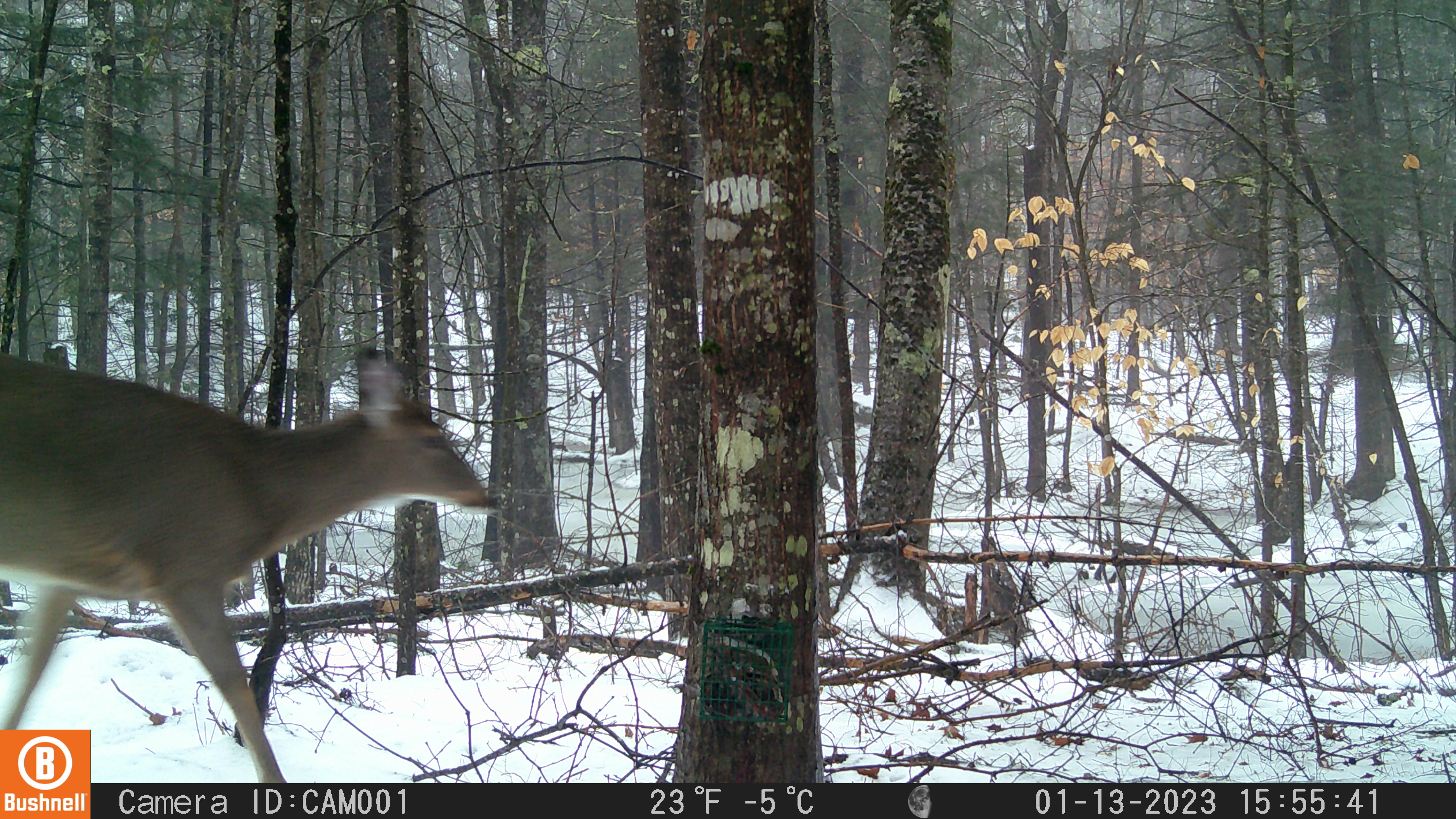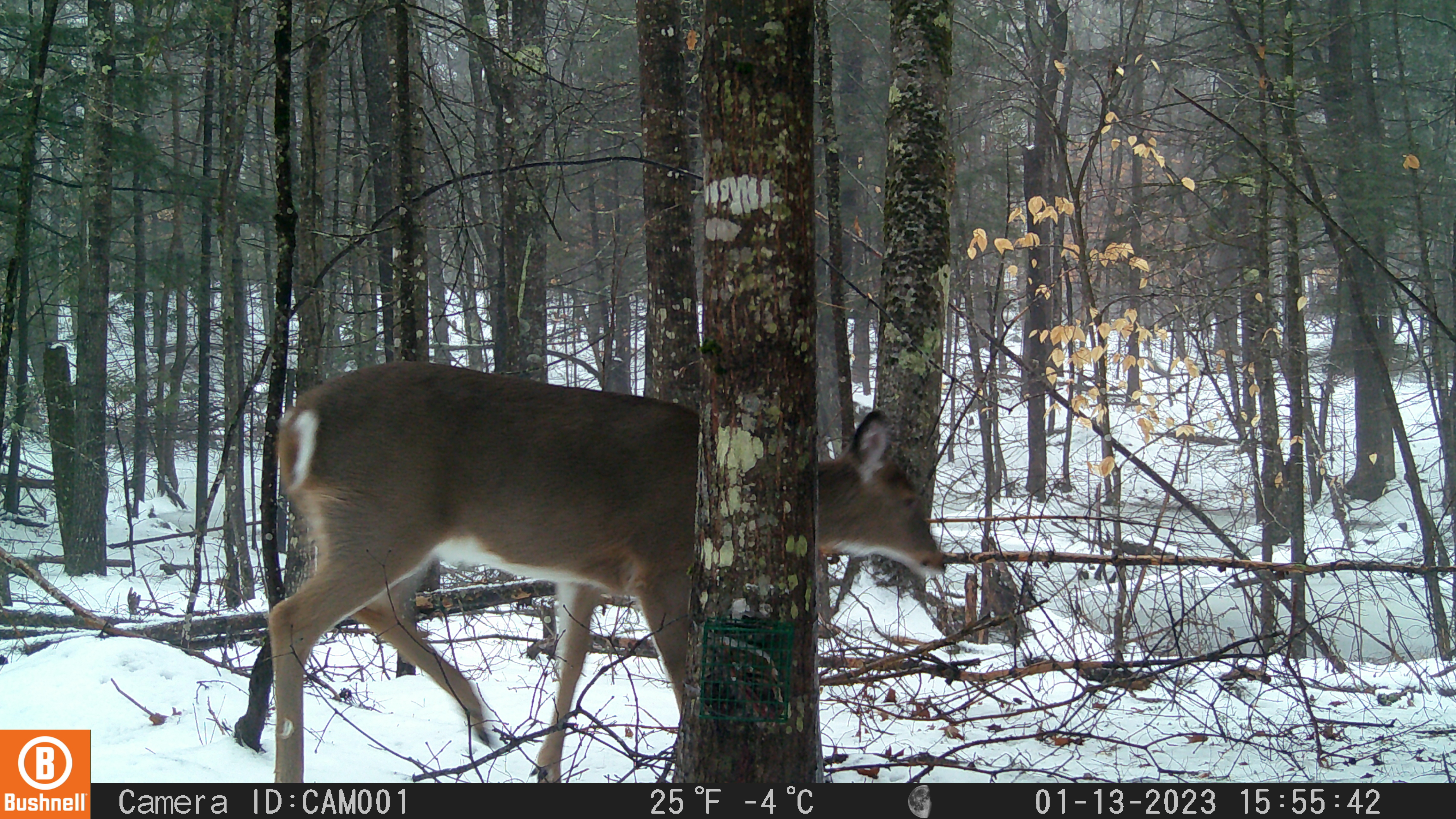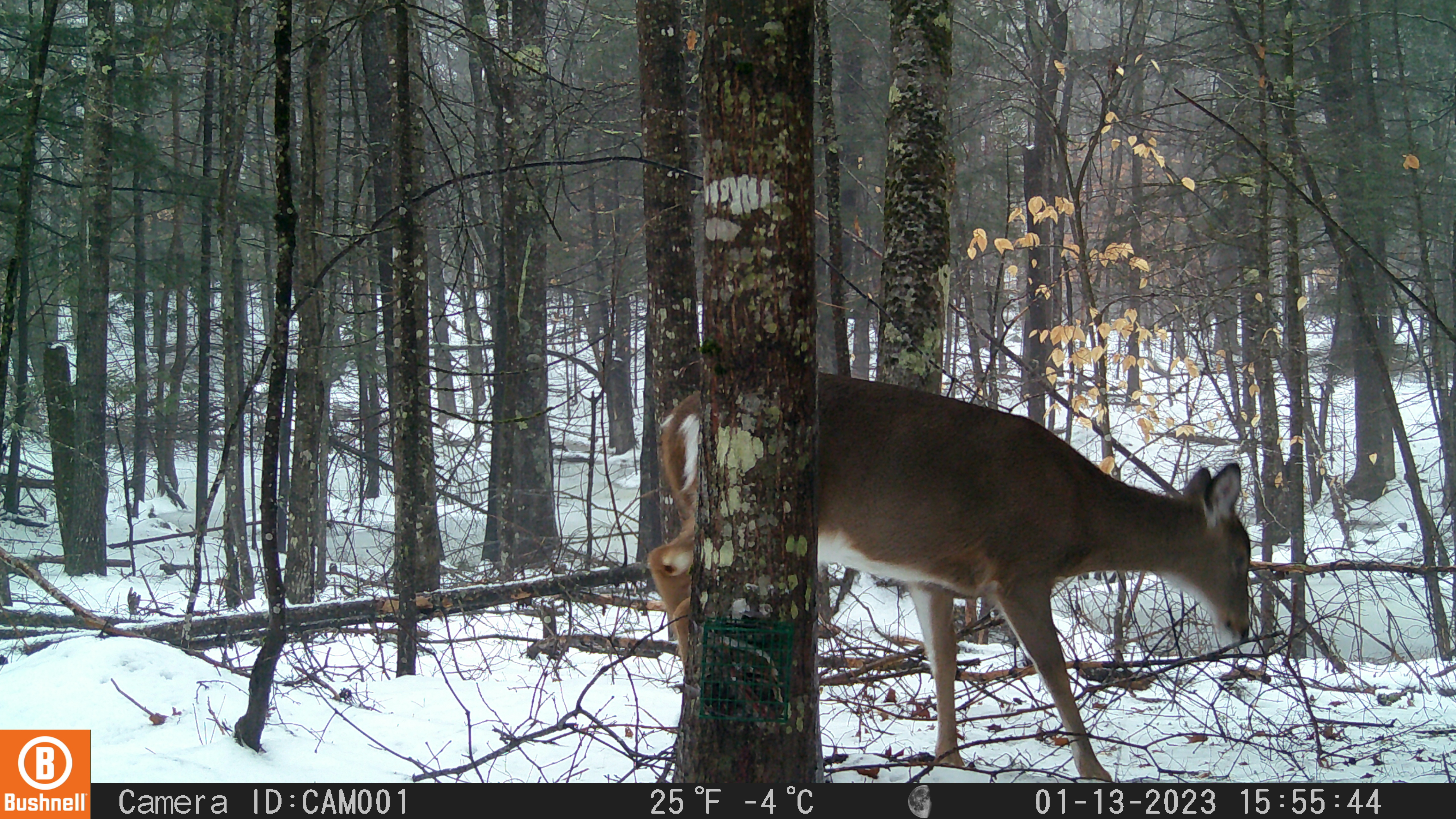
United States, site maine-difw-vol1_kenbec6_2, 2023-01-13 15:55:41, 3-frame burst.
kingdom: Animalia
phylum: Chordata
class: Mammalia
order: Artiodactyla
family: Cervidae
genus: Odocoileus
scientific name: Odocoileus virginianus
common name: white-tailed deer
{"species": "white-tailed deer (Odocoileus virginianus)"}